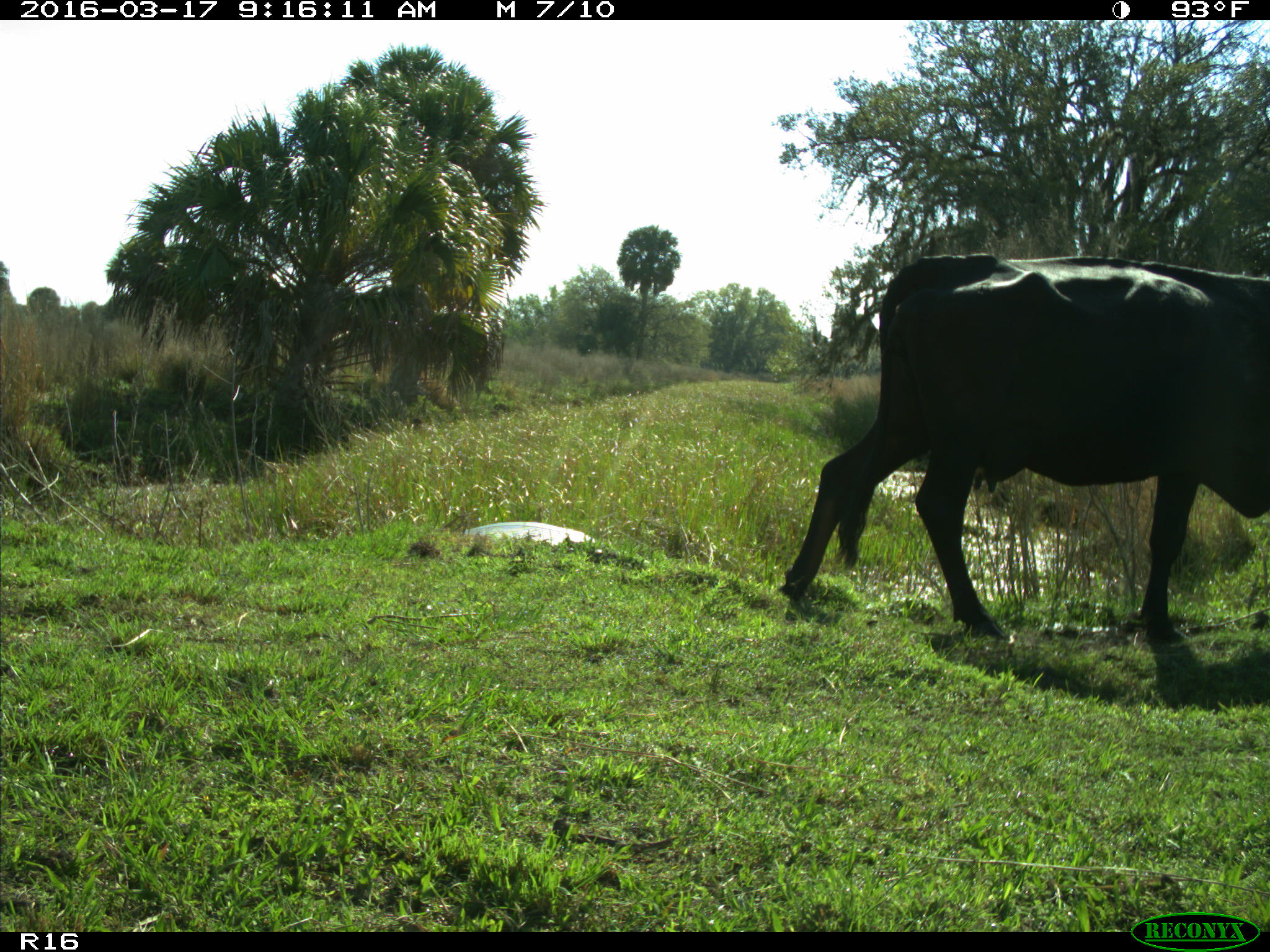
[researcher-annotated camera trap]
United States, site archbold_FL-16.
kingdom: Animalia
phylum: Chordata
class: Mammalia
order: Artiodactyla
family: Bovidae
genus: Bos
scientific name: Bos taurus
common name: domestic cow